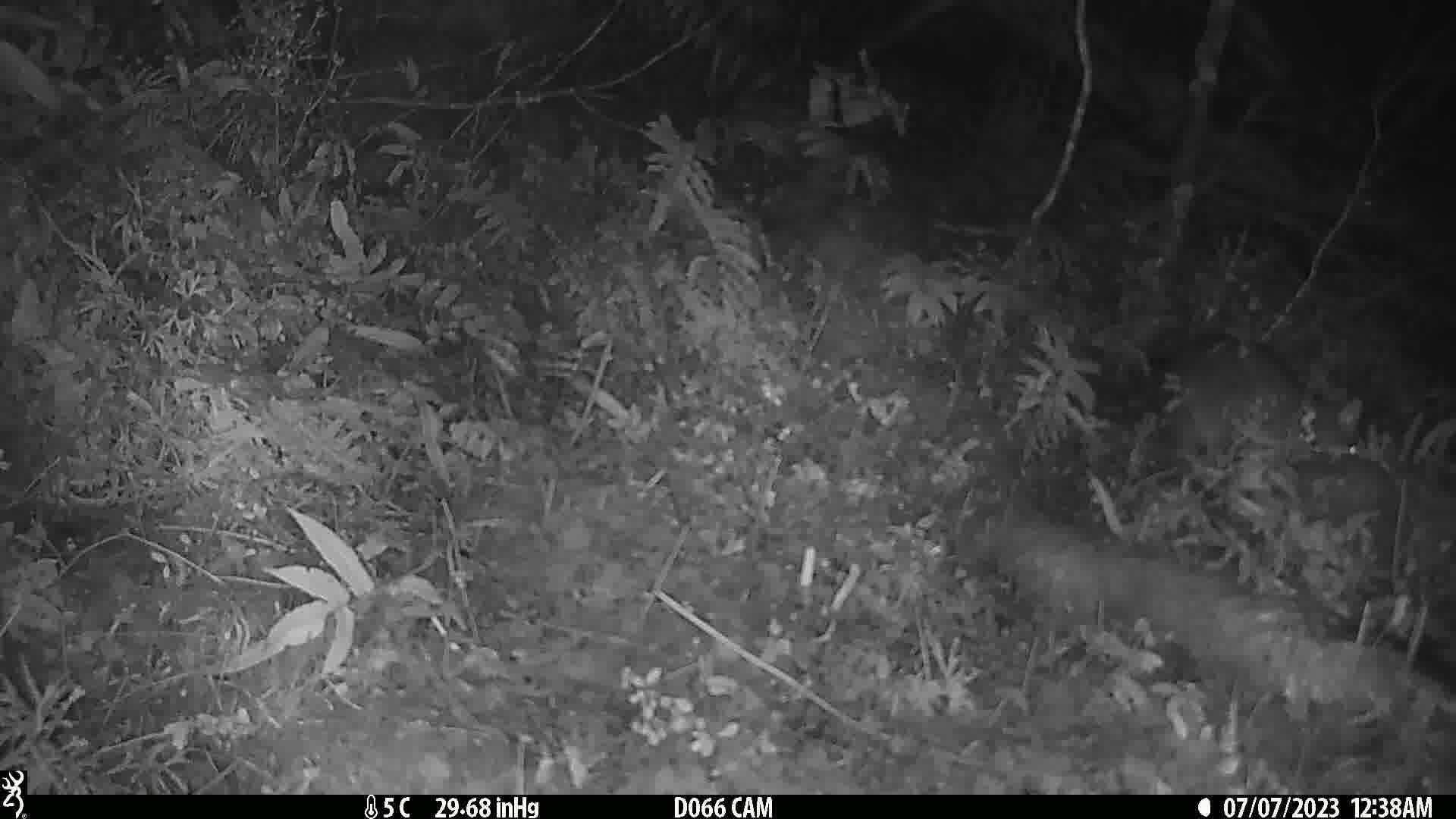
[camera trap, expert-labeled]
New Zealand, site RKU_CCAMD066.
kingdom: Animalia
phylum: Chordata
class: Mammalia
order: Diprotodontia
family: Phalangeridae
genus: Trichosurus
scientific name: Trichosurus vulpecula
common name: common brushtail possum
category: possum